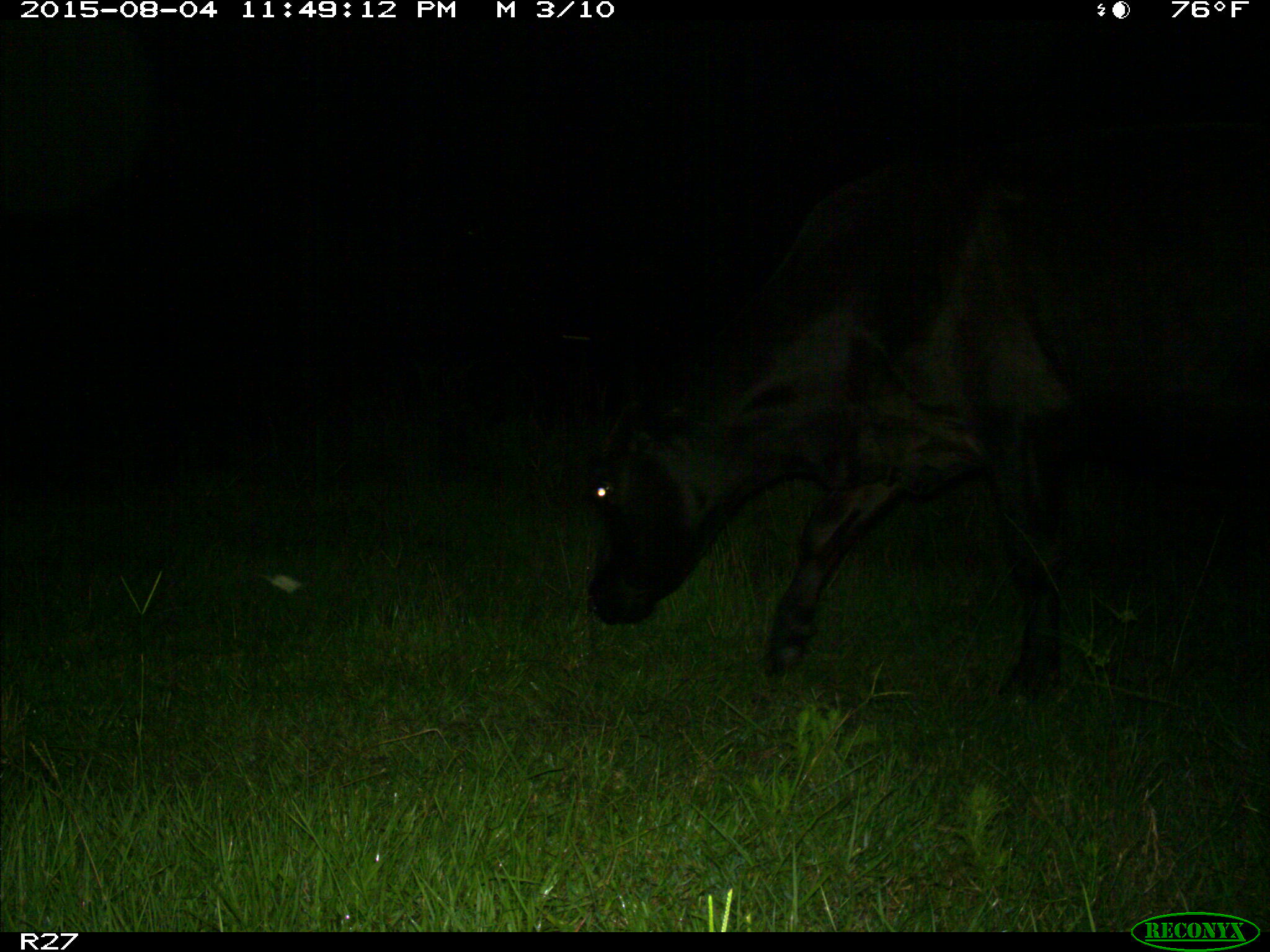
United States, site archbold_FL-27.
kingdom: Animalia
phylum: Chordata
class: Mammalia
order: Artiodactyla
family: Bovidae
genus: Bos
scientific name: Bos taurus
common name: domestic cow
Bos taurus (domestic cow).